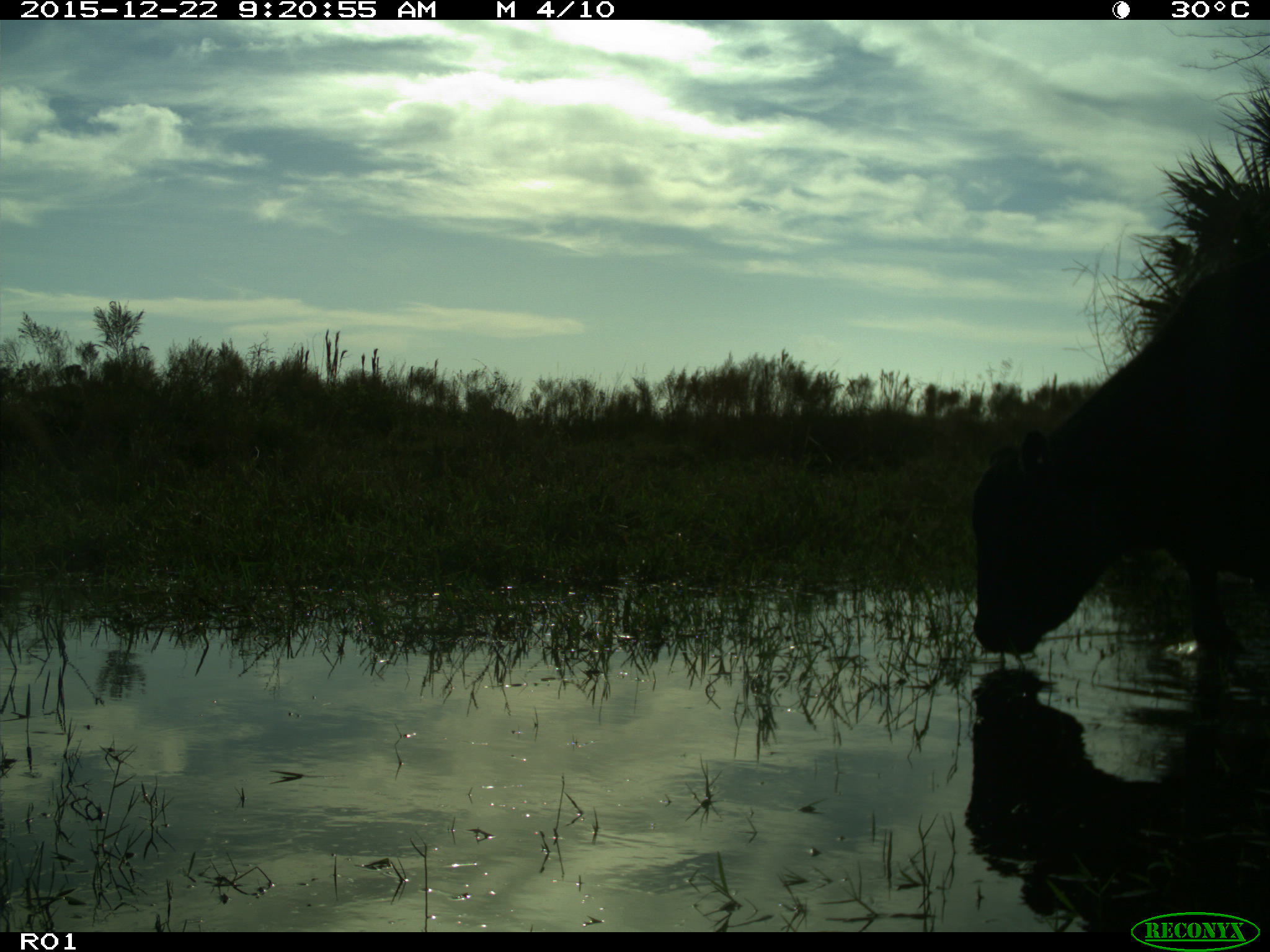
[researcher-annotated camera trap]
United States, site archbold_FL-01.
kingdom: Animalia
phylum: Chordata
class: Mammalia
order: Artiodactyla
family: Bovidae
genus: Bos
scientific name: Bos taurus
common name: domestic cow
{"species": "Bos taurus (domestic cow)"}